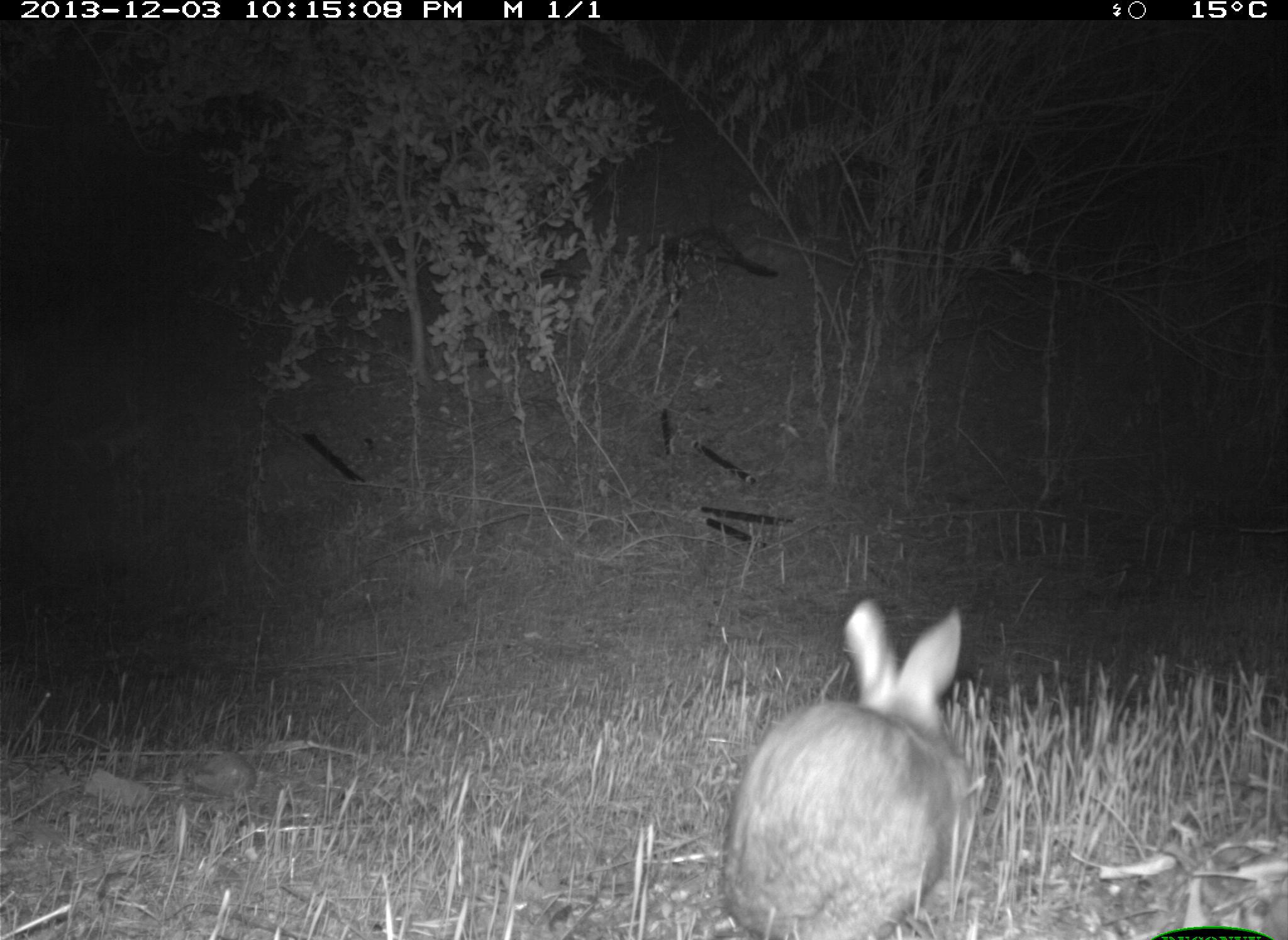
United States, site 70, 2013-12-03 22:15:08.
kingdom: Animalia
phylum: Chordata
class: Mammalia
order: Lagomorpha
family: Leporidae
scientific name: Leporidae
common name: rabbits and hares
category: rabbit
Rabbit (rabbits and hares) (Leporidae).